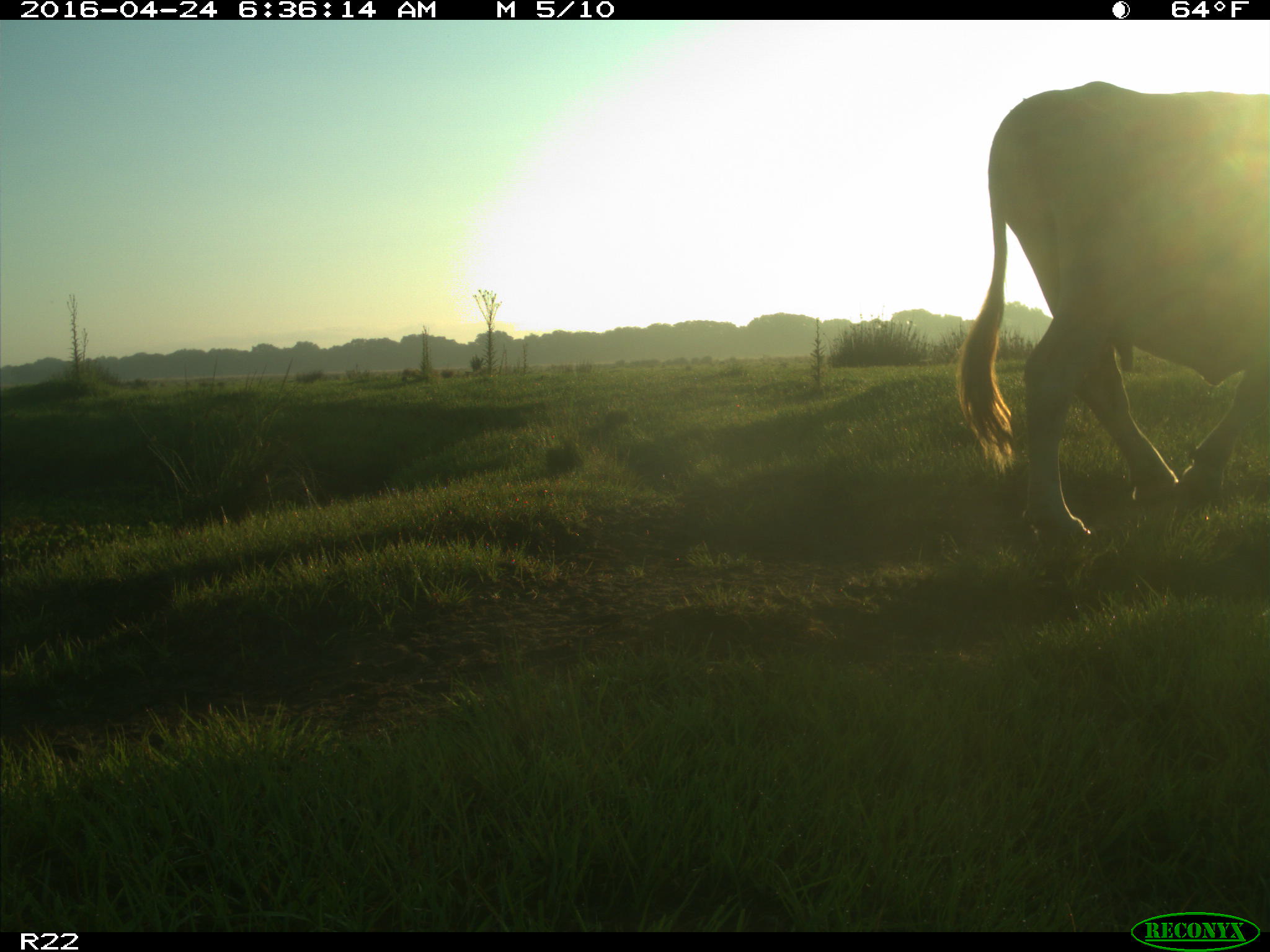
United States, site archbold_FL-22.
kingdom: Animalia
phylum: Chordata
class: Mammalia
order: Artiodactyla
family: Bovidae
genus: Bos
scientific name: Bos taurus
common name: domestic cow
Bos taurus (domestic cow).